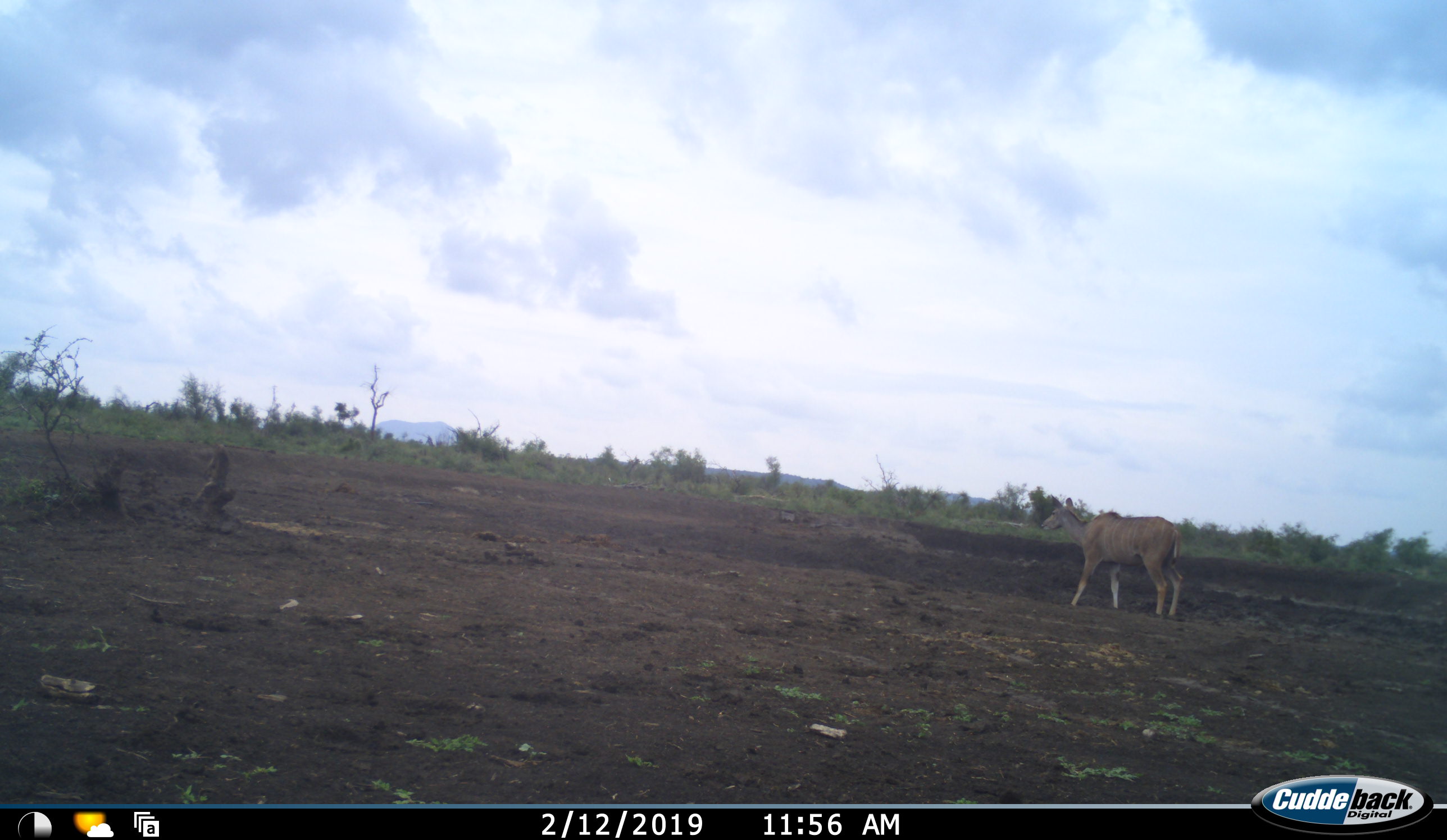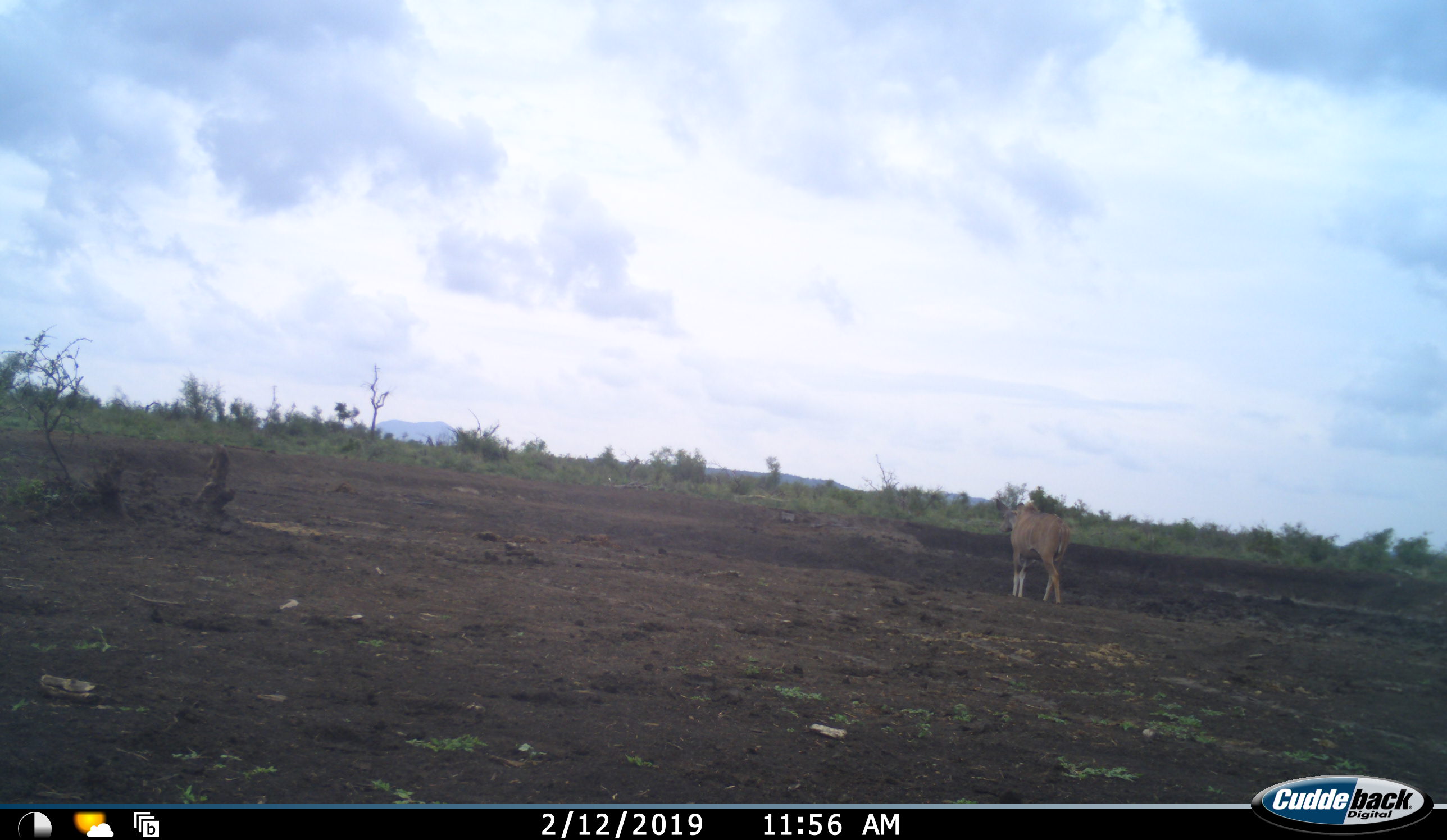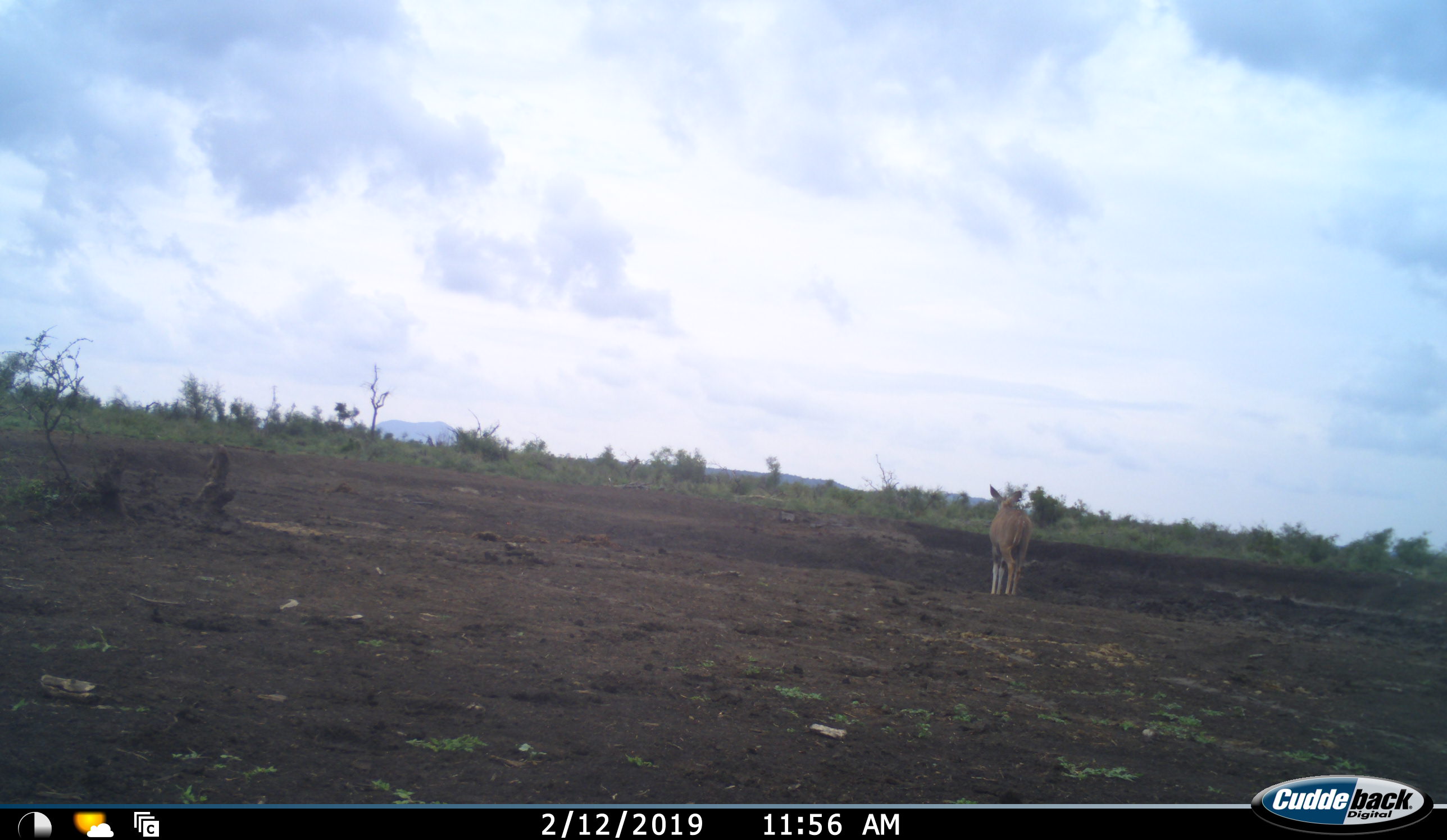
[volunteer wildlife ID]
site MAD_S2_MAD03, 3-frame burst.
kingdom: Animalia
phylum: Chordata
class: Mammalia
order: Artiodactyla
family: Bovidae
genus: Tragelaphus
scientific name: Tragelaphus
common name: kudu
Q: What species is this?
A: Kudu (Tragelaphus).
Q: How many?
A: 1.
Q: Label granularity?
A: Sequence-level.